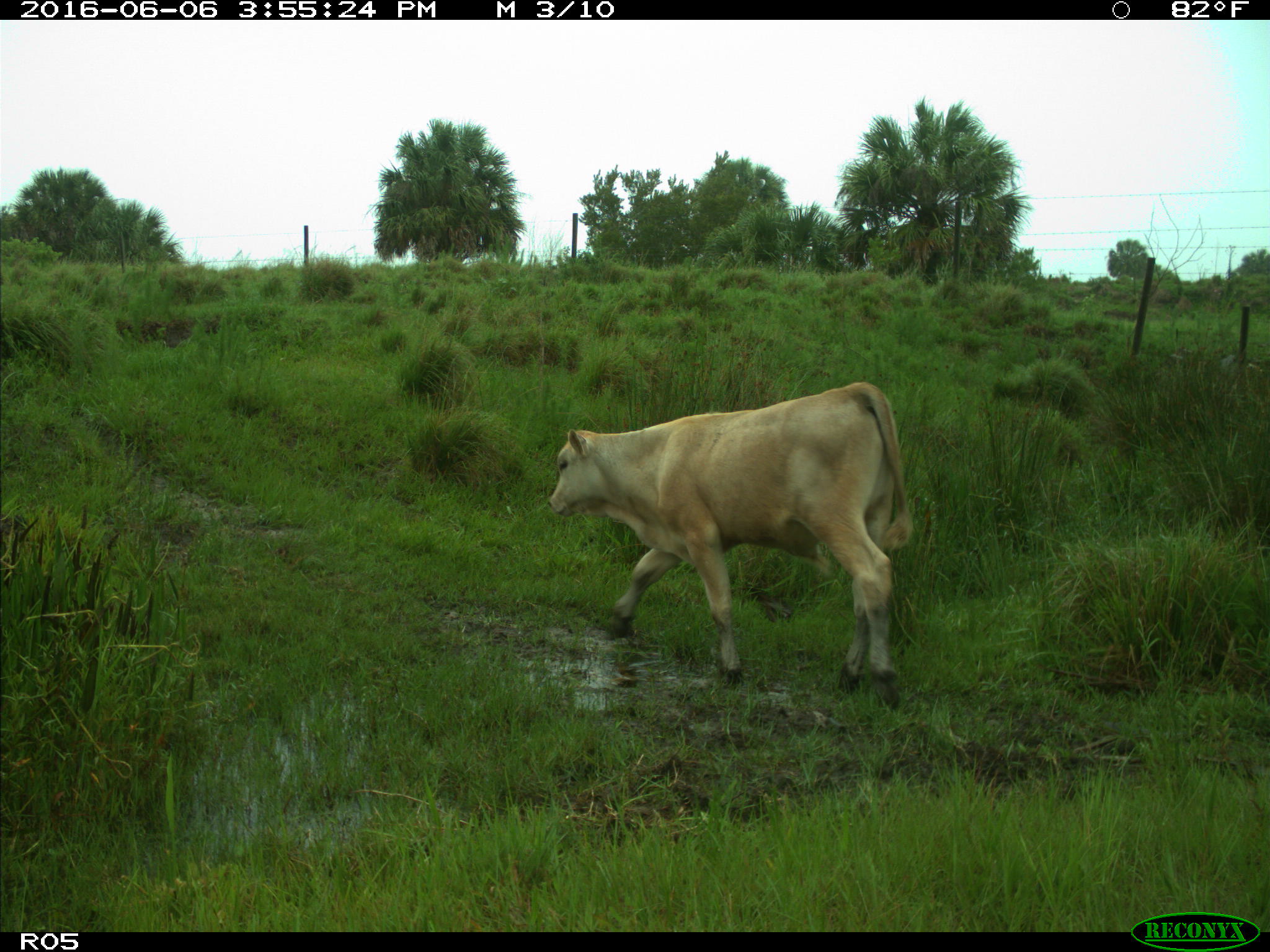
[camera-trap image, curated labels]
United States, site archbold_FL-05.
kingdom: Animalia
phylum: Chordata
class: Mammalia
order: Artiodactyla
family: Bovidae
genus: Bos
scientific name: Bos taurus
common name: domestic cow